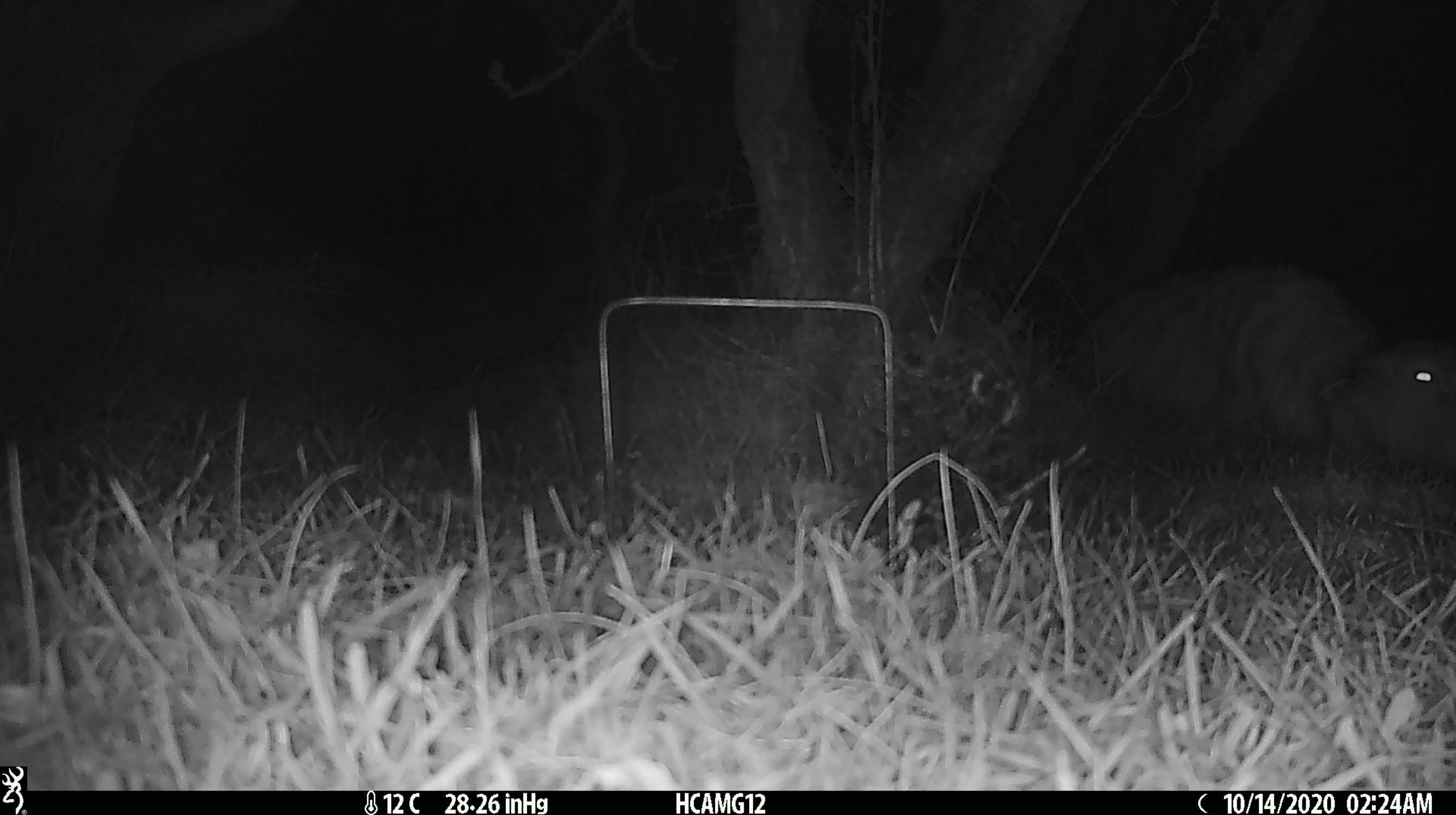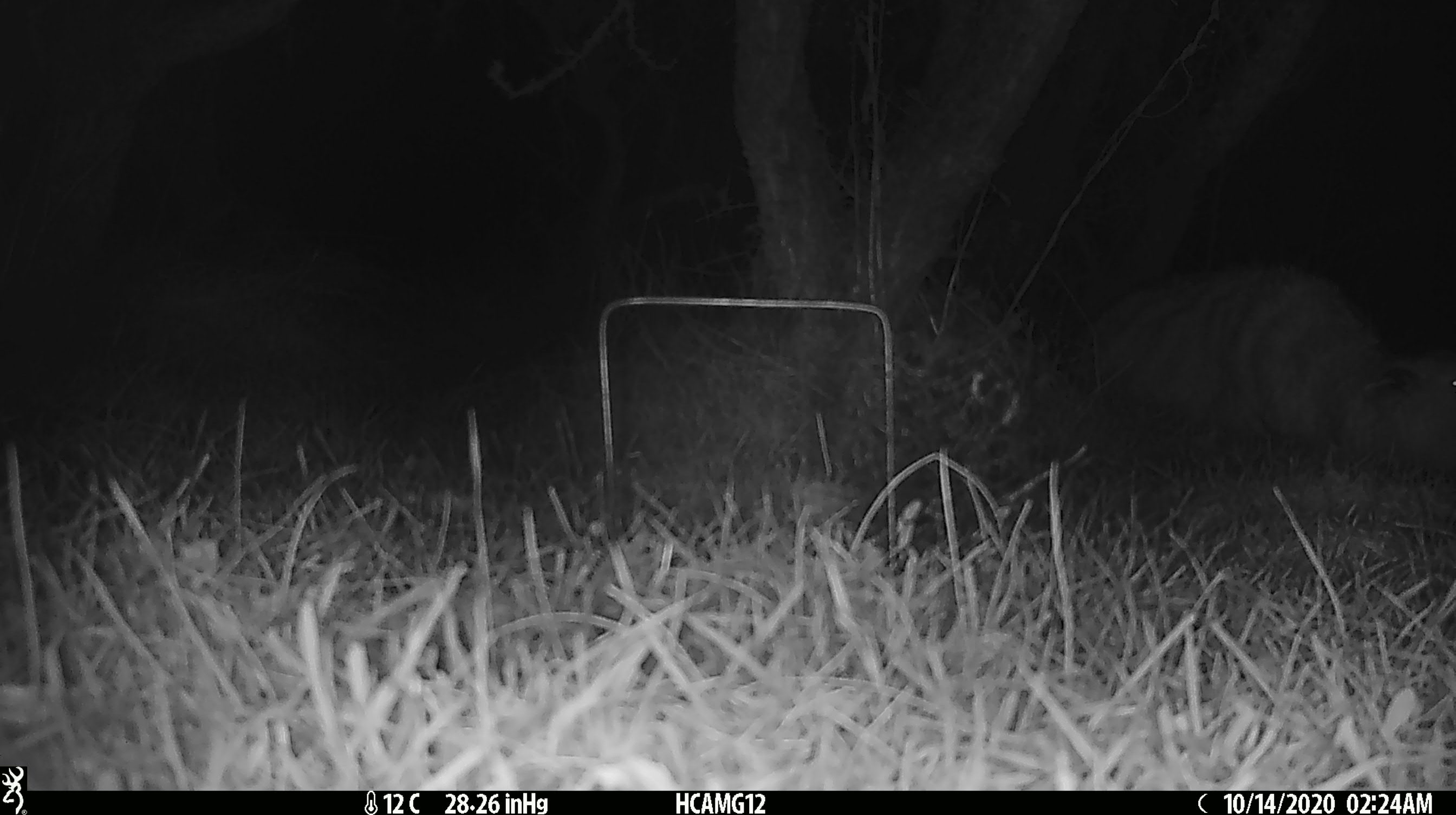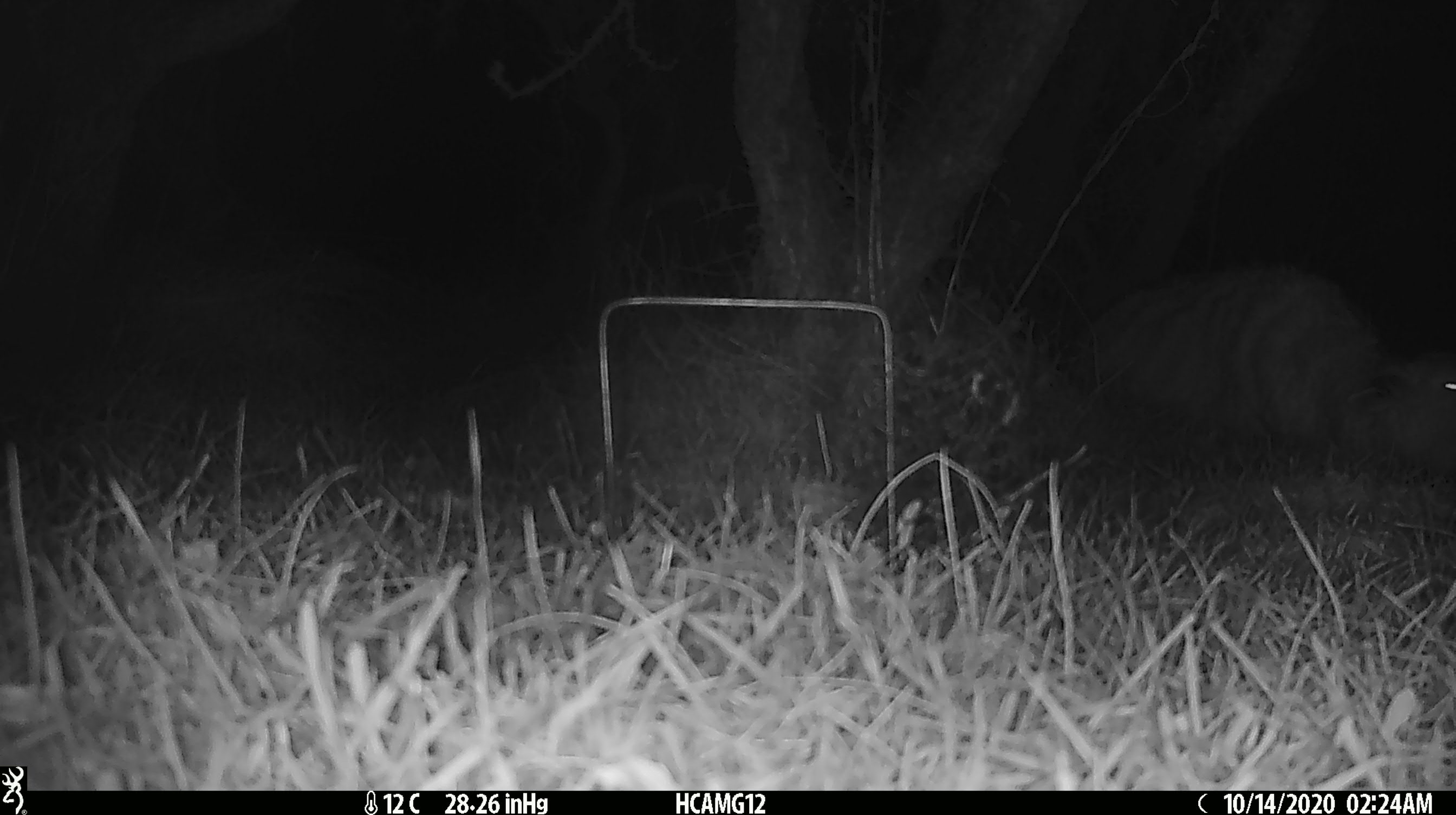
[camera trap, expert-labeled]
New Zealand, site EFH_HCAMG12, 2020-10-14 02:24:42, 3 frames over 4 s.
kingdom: Animalia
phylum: Chordata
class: Mammalia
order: Artiodactyla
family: Bovidae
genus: Ovis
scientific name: Ovis aries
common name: domestic sheep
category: sheep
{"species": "sheep (domestic sheep) (Ovis aries)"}